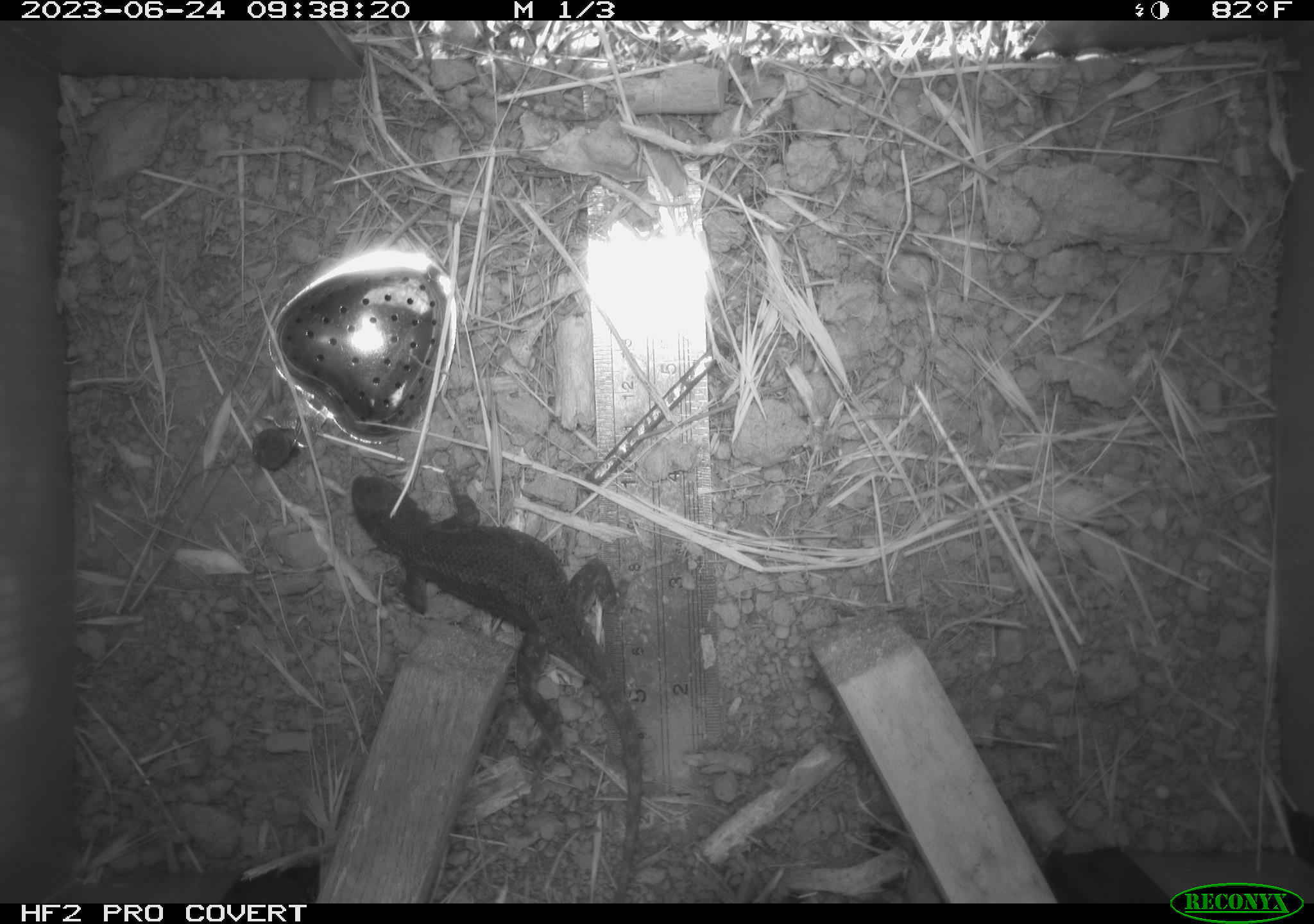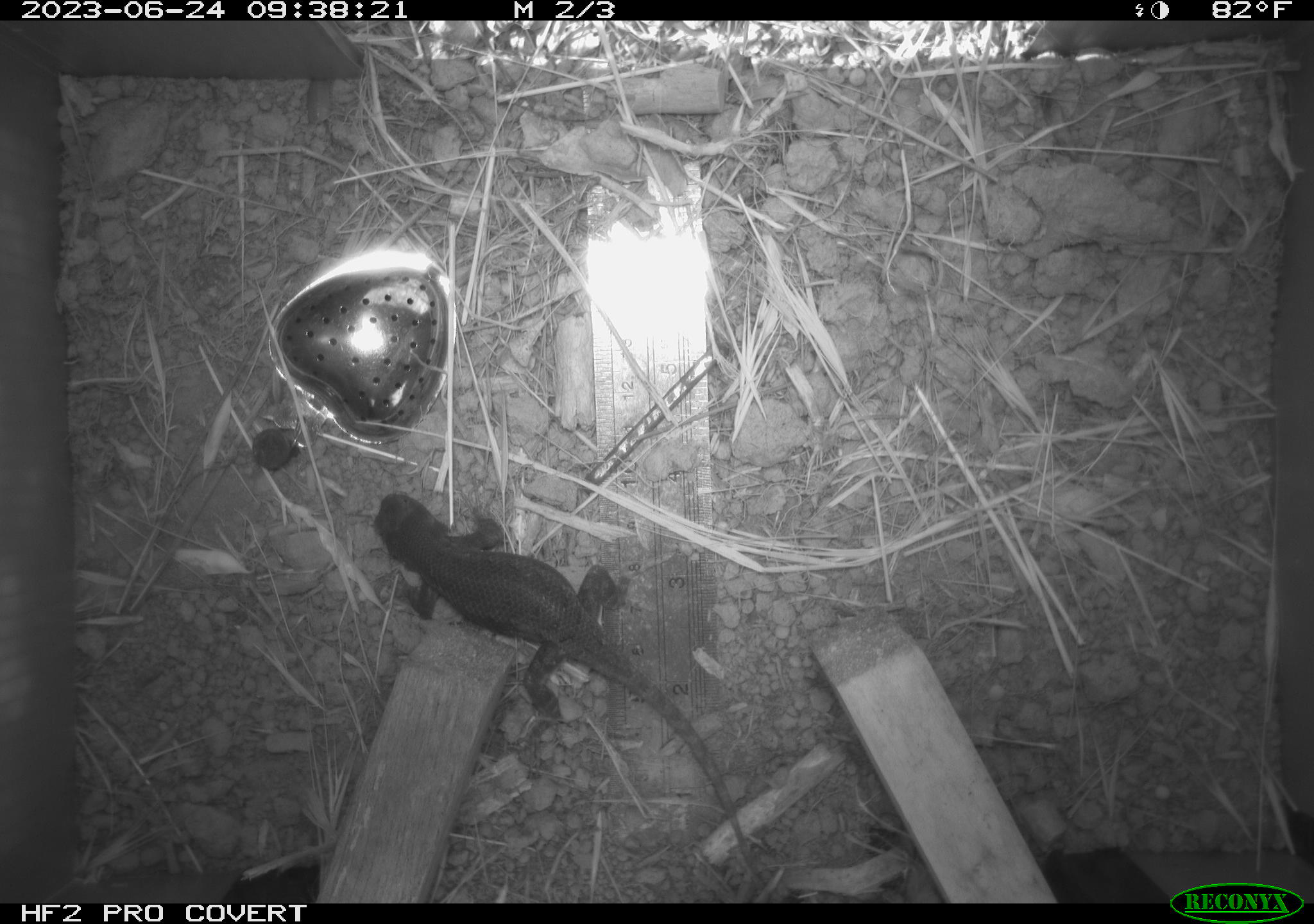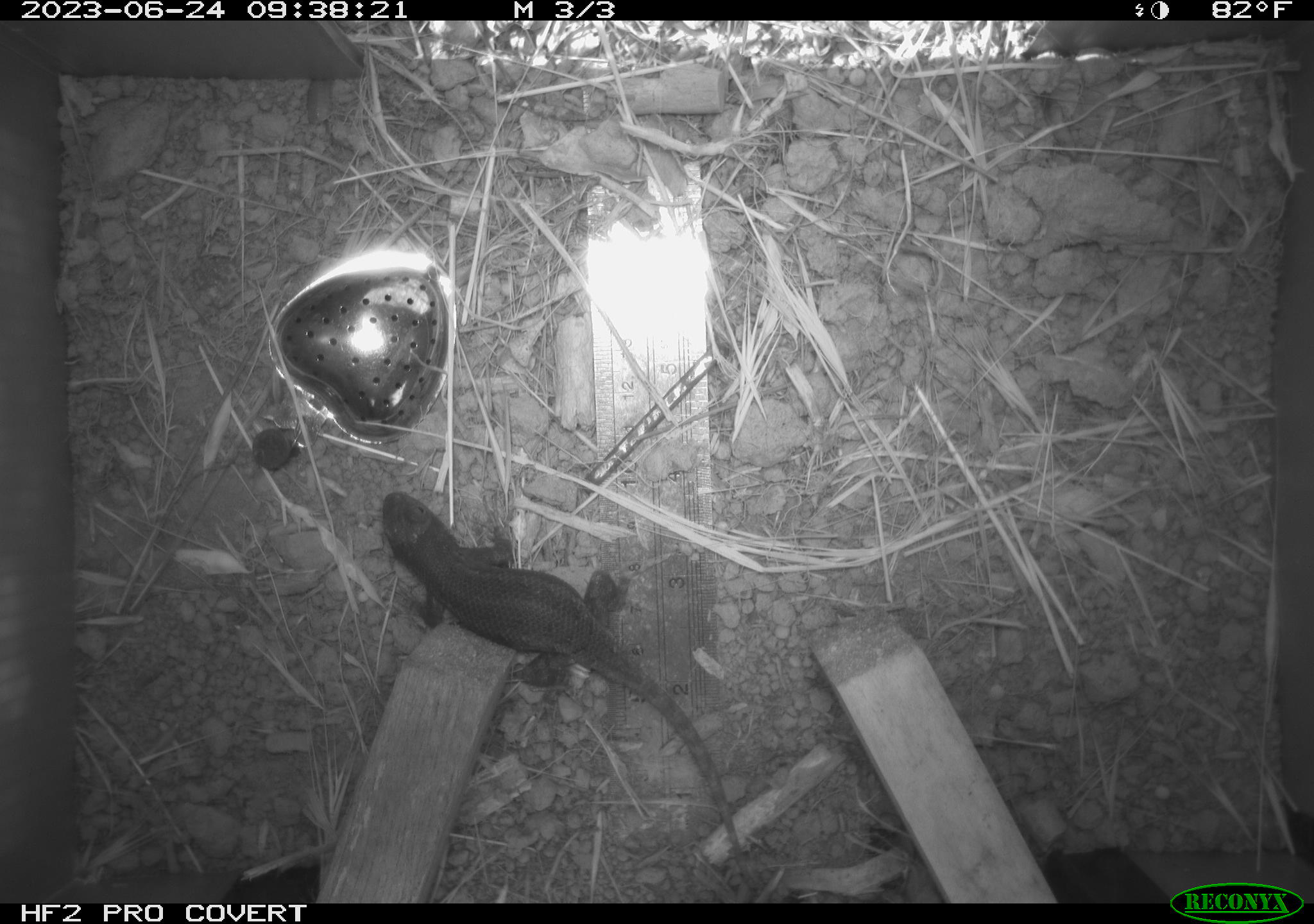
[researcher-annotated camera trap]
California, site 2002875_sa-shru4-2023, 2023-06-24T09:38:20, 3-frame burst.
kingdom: Animalia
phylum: Chordata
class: Reptilia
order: Squamata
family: Phrynosomatidae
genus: Sceloporus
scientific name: Sceloporus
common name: spiny lizards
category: sceloporus species